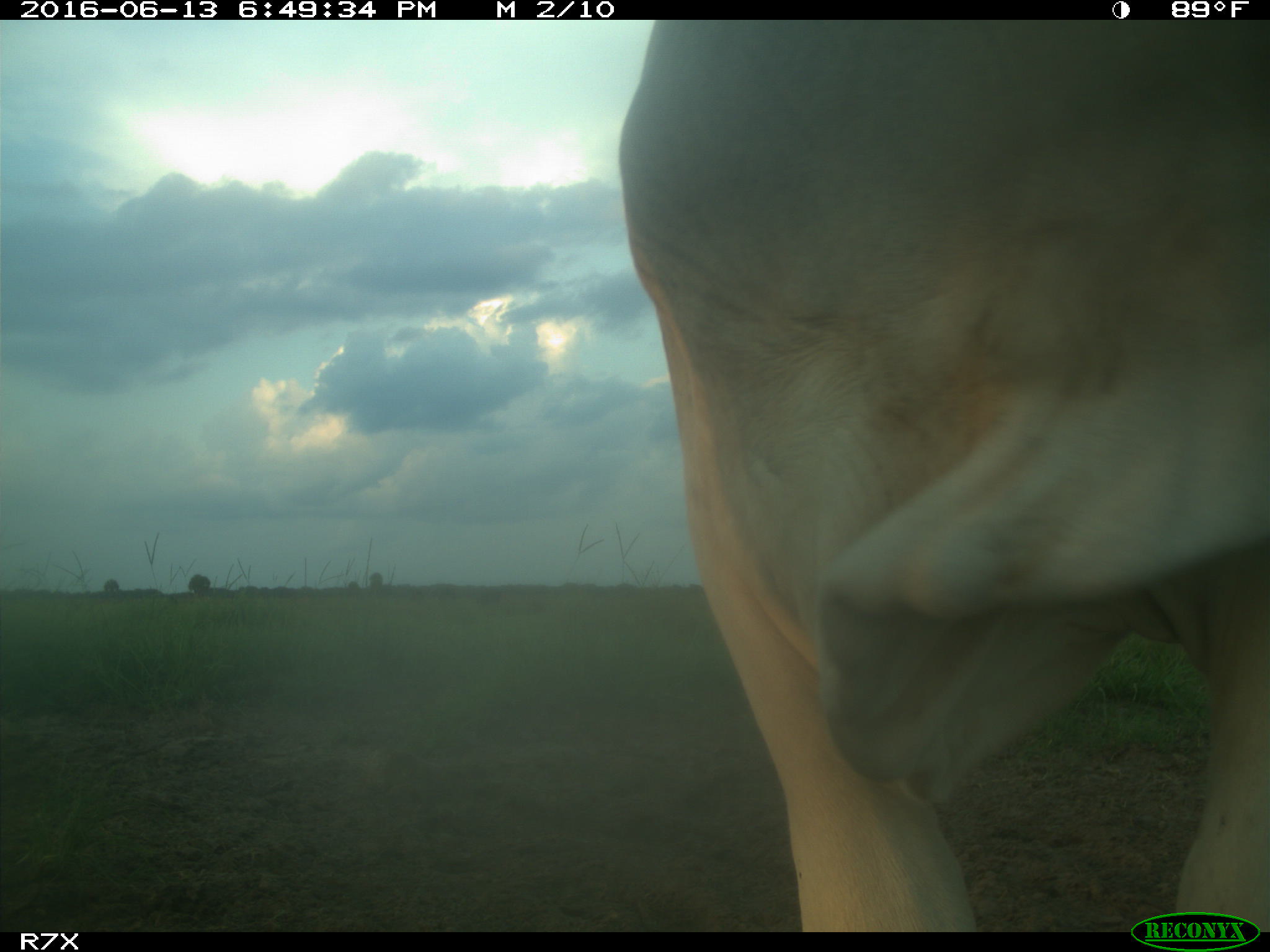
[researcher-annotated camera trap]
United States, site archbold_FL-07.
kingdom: Animalia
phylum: Chordata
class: Mammalia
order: Artiodactyla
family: Bovidae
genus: Bos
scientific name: Bos taurus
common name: domestic cow